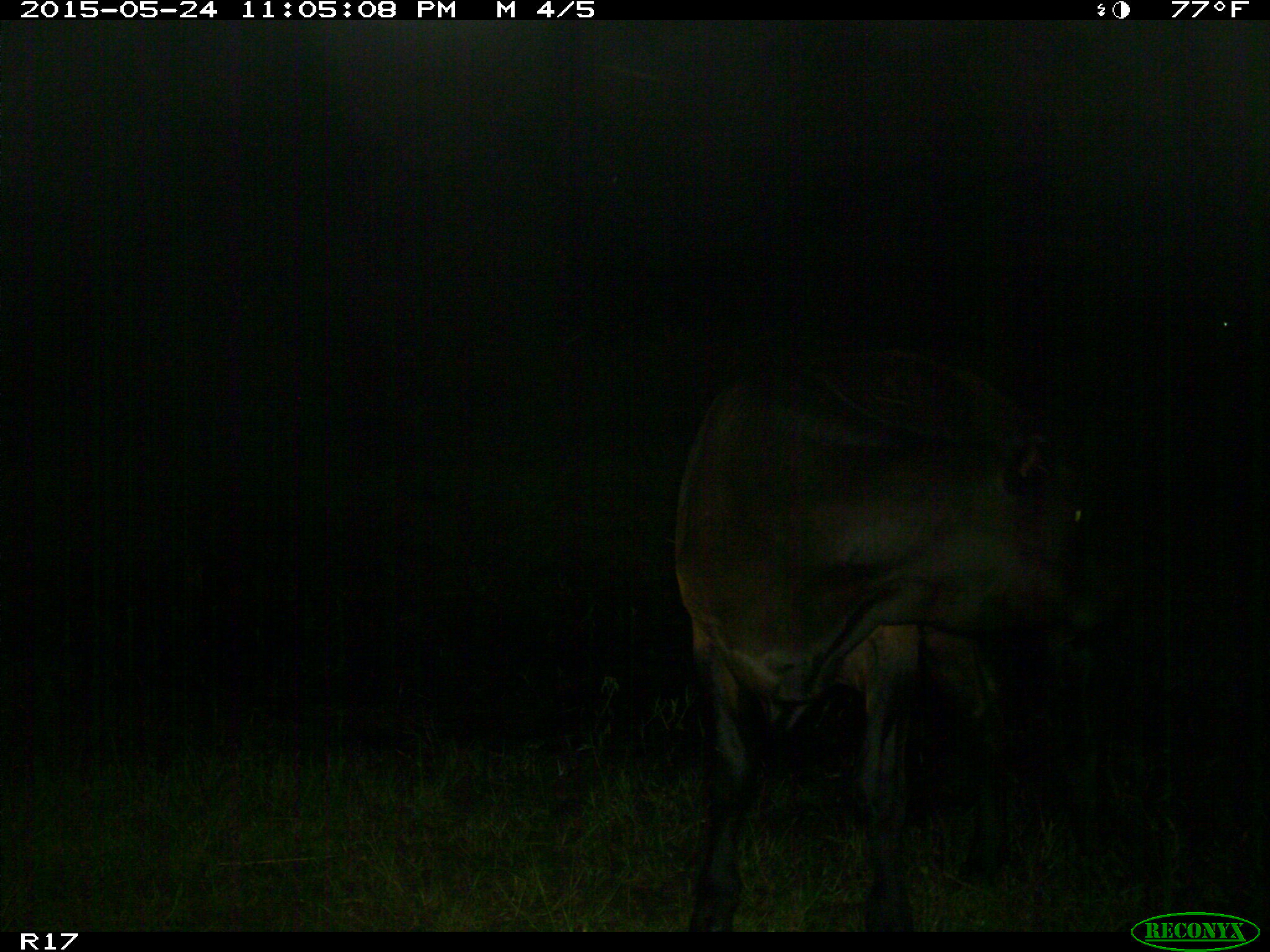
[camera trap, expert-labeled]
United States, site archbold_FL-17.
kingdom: Animalia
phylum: Chordata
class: Mammalia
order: Artiodactyla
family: Bovidae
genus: Bos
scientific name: Bos taurus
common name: domestic cow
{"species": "Bos taurus (domestic cow)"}